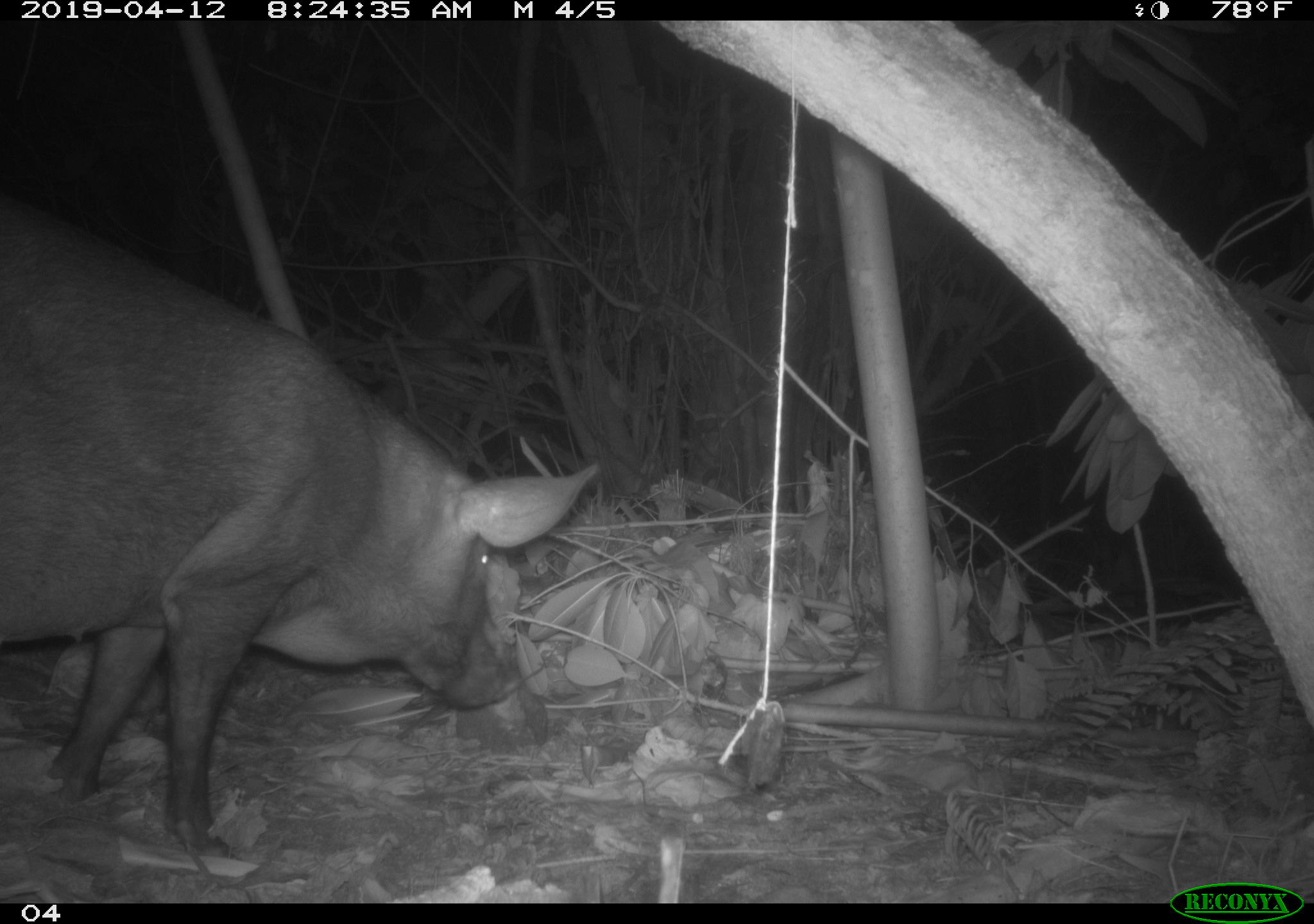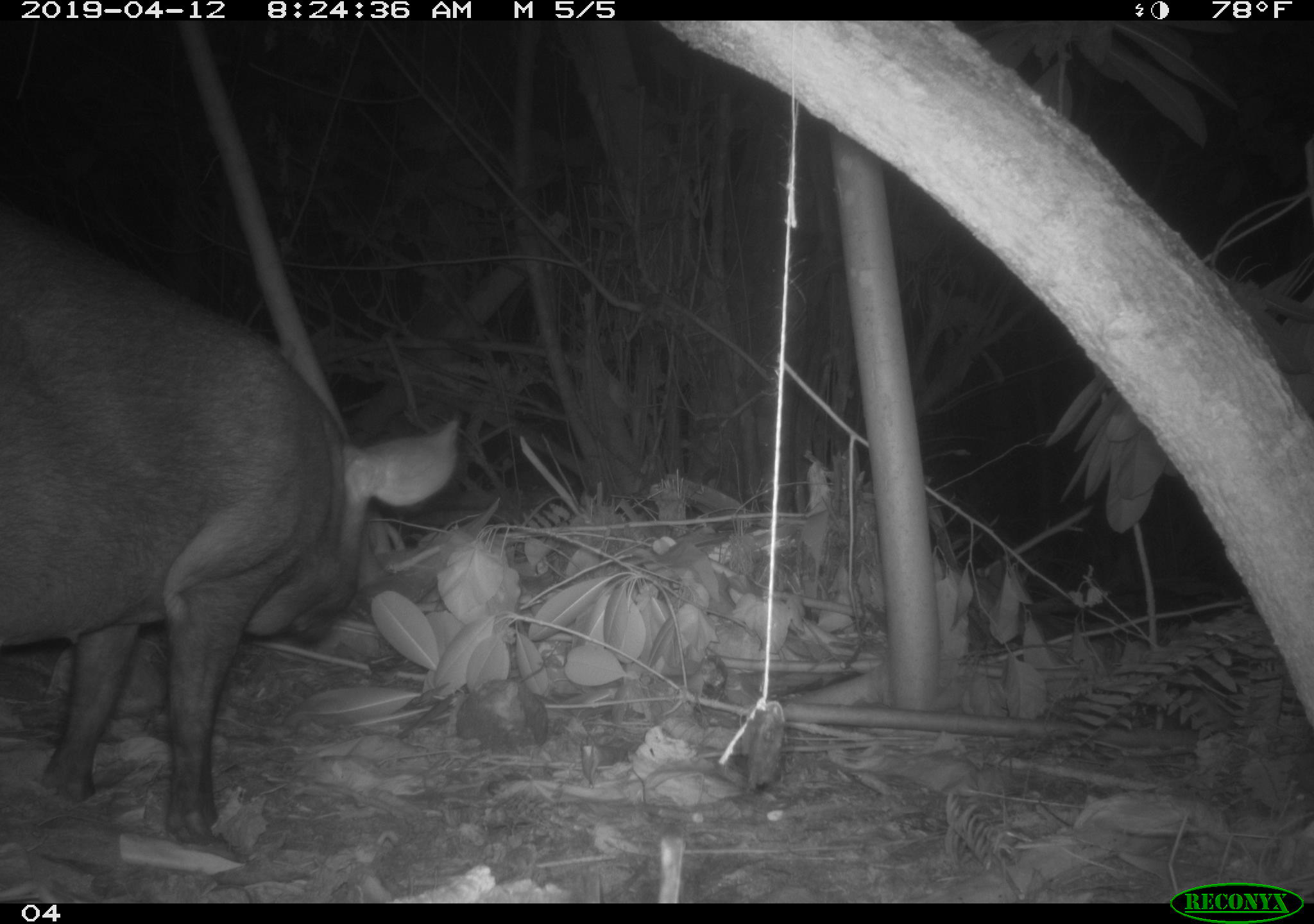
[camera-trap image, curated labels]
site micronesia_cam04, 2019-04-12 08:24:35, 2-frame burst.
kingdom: Animalia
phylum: Chordata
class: Mammalia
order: Artiodactyla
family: Suidae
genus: Sus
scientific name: Sus scrofa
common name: pig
Pig (Sus scrofa).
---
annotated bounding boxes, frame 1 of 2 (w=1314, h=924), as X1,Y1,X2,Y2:
pig: 6,185,594,868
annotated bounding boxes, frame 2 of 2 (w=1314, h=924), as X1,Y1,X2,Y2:
pig: 0,197,461,849